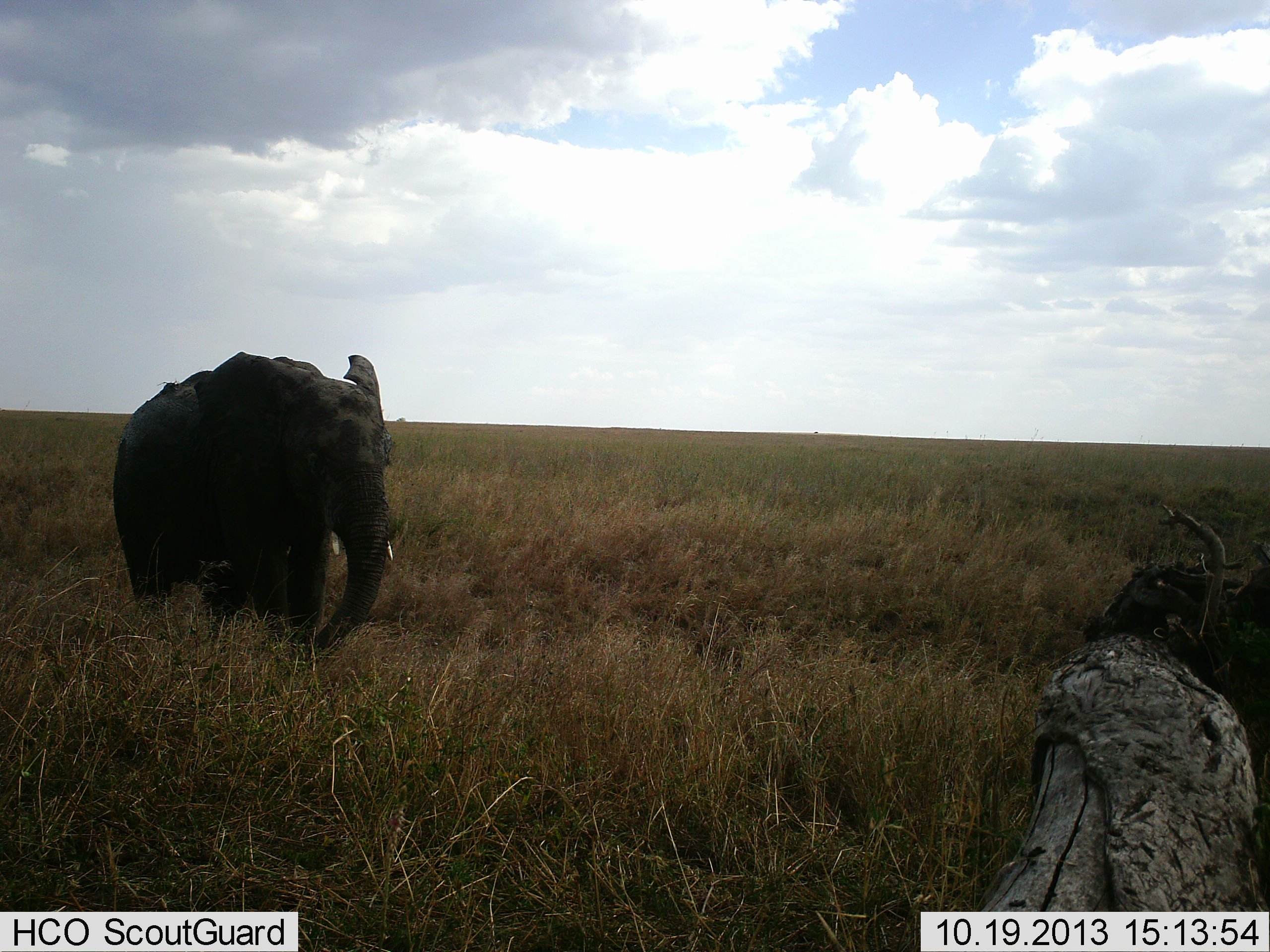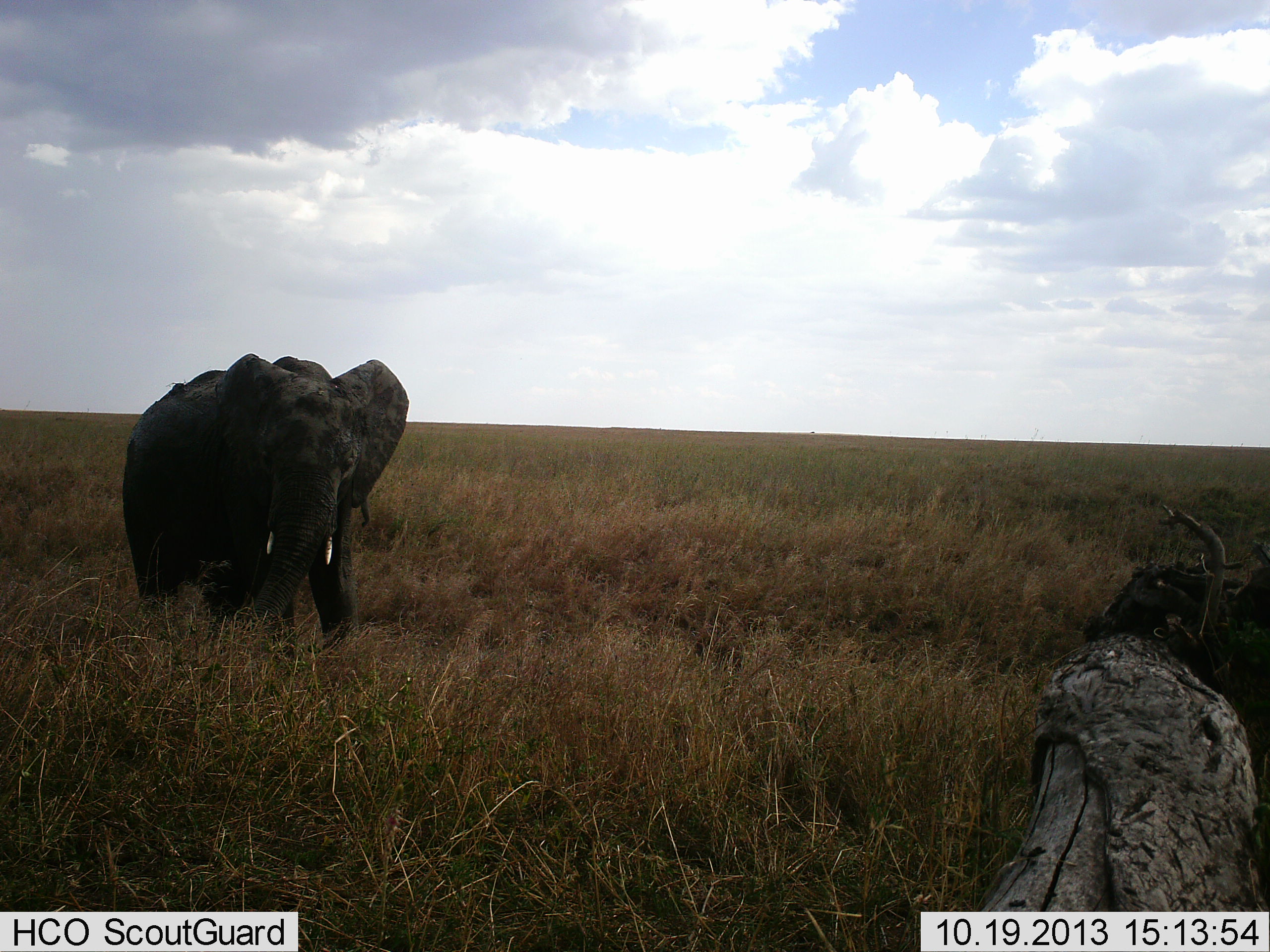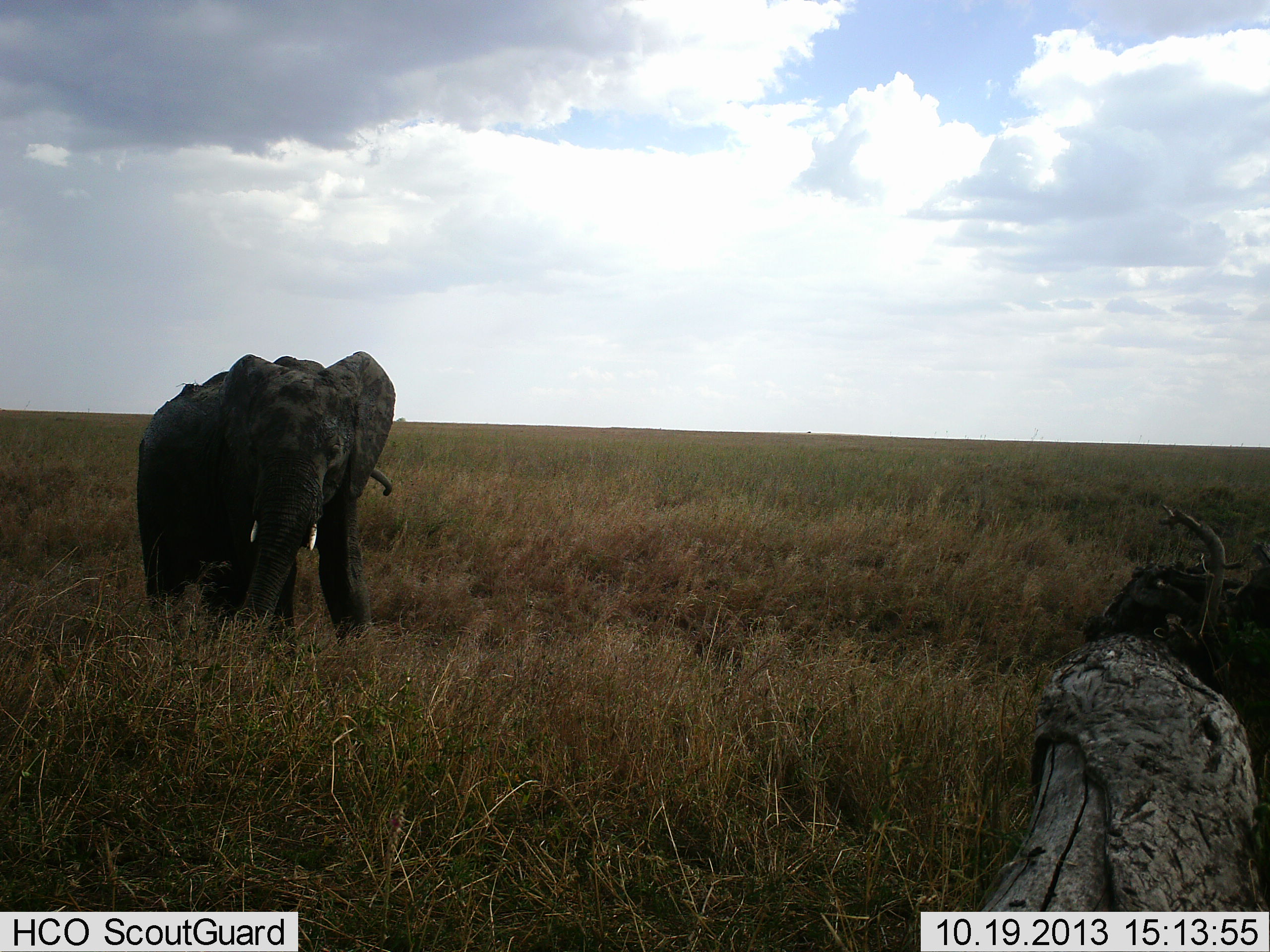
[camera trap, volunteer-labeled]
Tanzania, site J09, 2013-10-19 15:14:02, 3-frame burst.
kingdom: Animalia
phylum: Chordata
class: Mammalia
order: Proboscidea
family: Elephantidae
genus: Loxodonta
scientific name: Loxodonta africana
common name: african bush elephant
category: elephant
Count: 1.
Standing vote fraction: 60%.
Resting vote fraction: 0%.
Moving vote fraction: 30%.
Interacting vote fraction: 0%.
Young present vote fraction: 10%.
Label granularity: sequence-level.